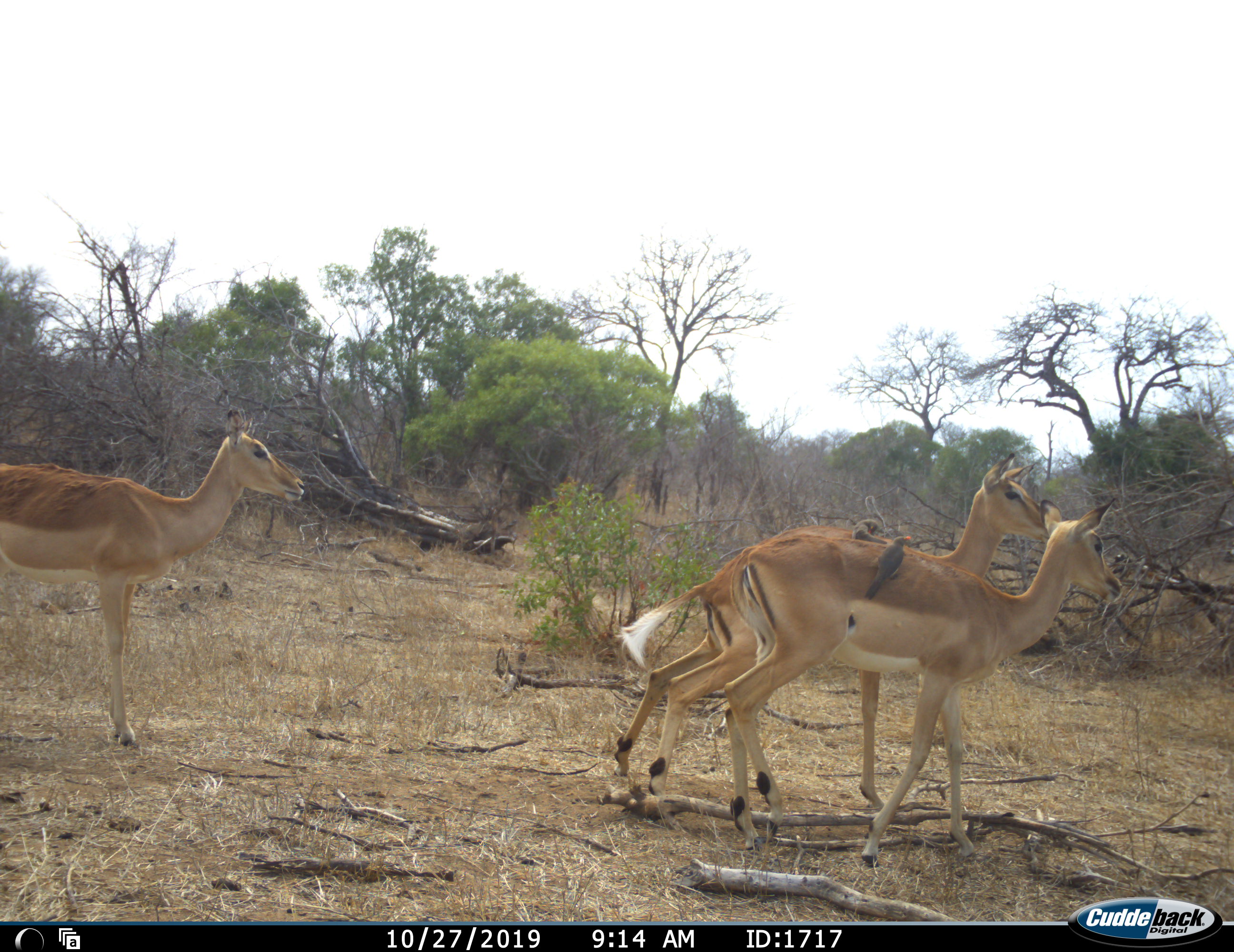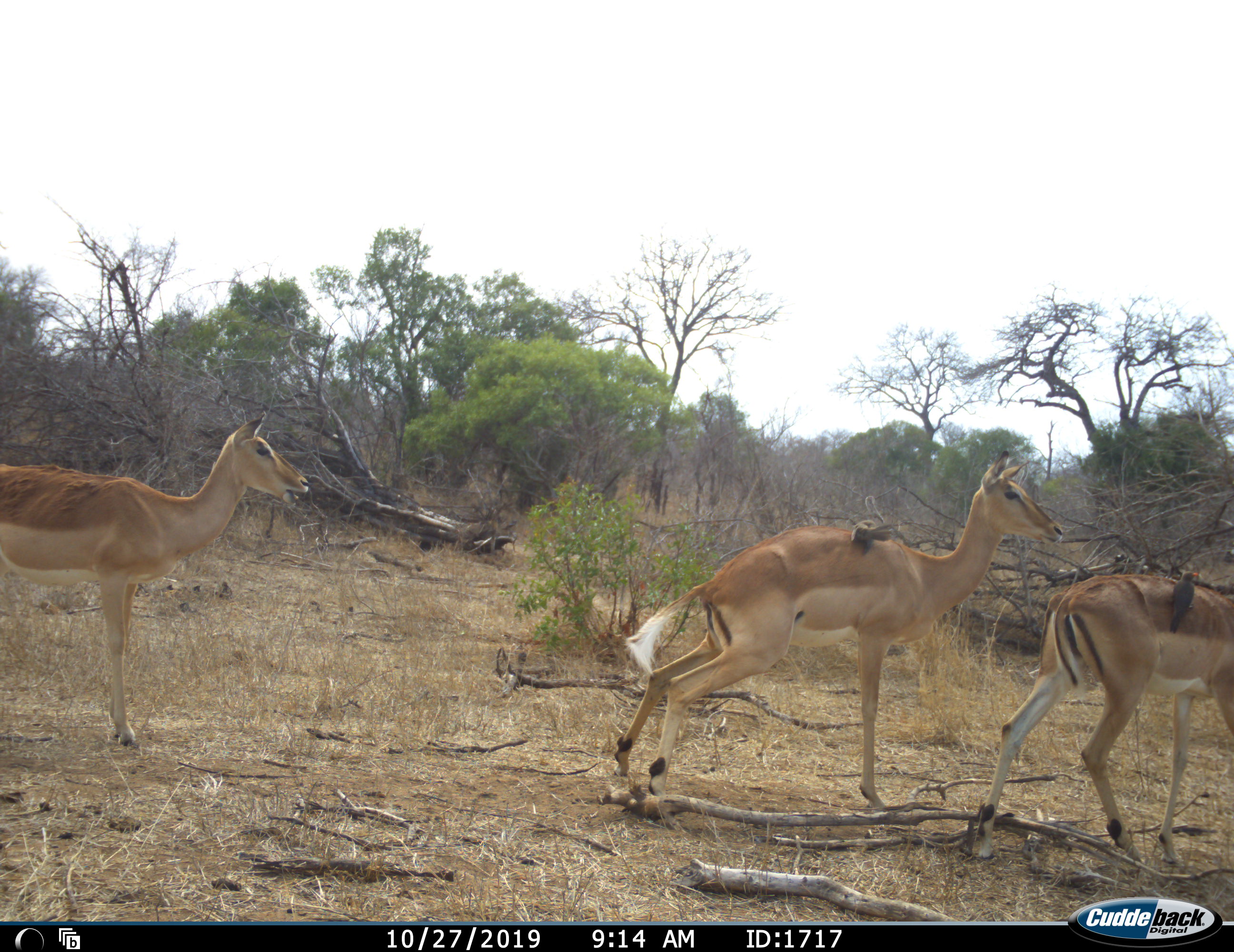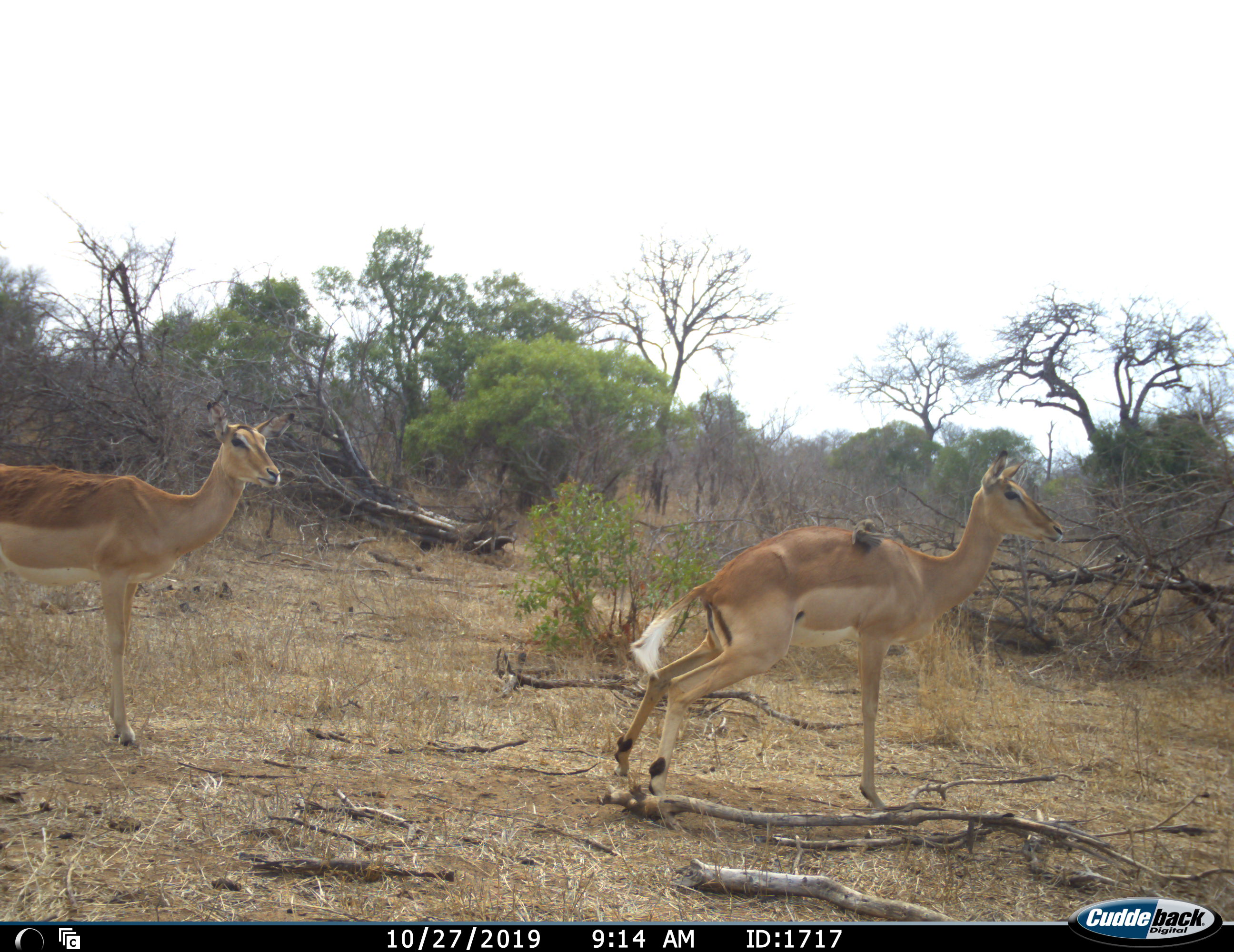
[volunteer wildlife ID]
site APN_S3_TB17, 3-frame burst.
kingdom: Animalia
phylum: Chordata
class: Aves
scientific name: Aves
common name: bird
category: birdother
Birdother (bird) (Aves), count 2. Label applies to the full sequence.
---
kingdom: Animalia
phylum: Chordata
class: Mammalia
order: Artiodactyla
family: Bovidae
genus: Aepyceros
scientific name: Aepyceros melampus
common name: impala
Impala (Aepyceros melampus), count 3. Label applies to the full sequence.